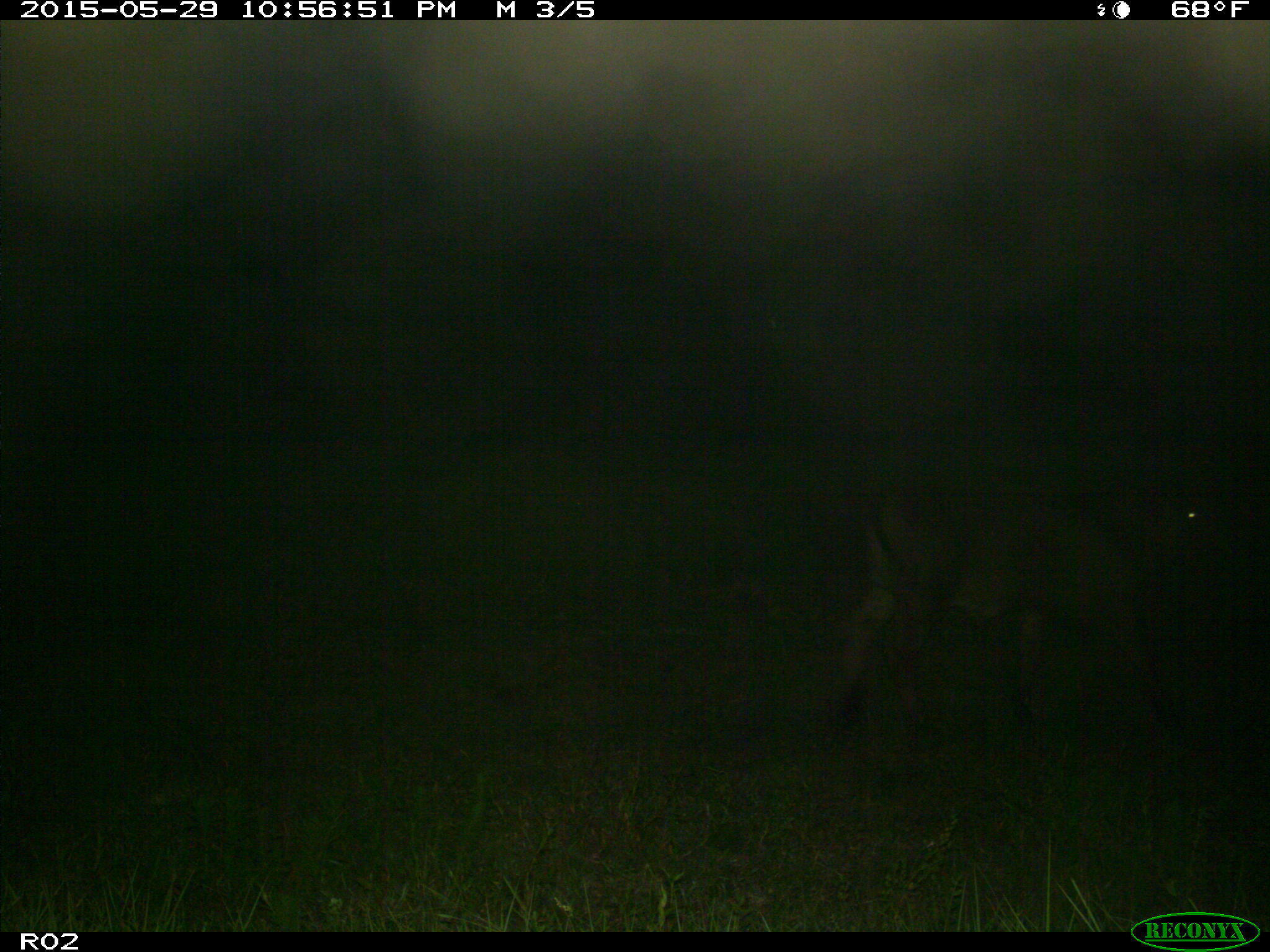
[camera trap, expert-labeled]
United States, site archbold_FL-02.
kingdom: Animalia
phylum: Chordata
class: Mammalia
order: Artiodactyla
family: Bovidae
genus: Bos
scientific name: Bos taurus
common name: domestic cow